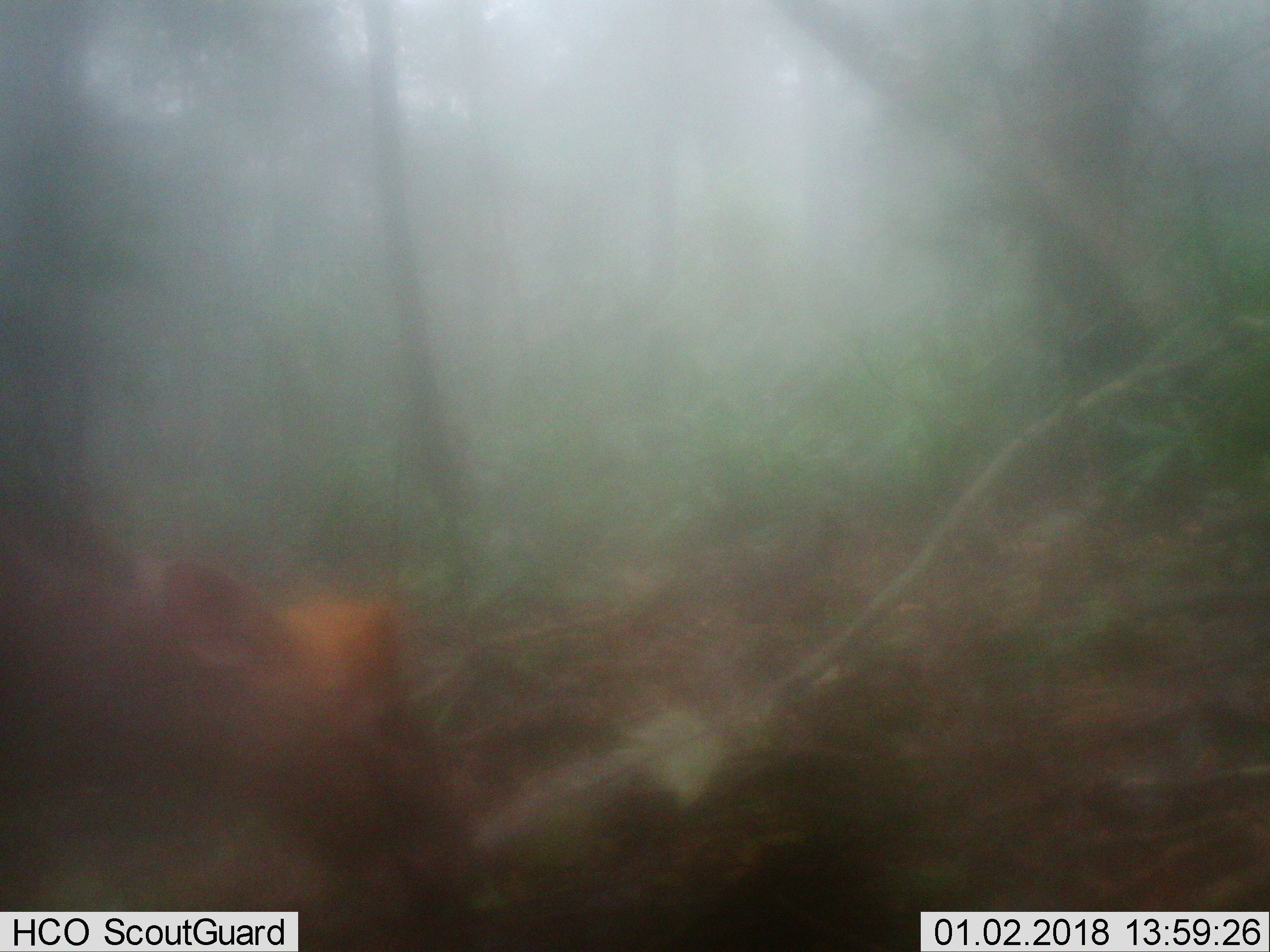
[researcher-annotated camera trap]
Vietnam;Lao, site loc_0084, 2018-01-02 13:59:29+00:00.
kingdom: Animalia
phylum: Chordata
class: Mammalia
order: Artiodactyla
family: Cervidae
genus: Muntiacus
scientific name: Muntiacus rooseveltorum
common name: roosevelt's muntjac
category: roosevelts muntjac group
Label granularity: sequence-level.